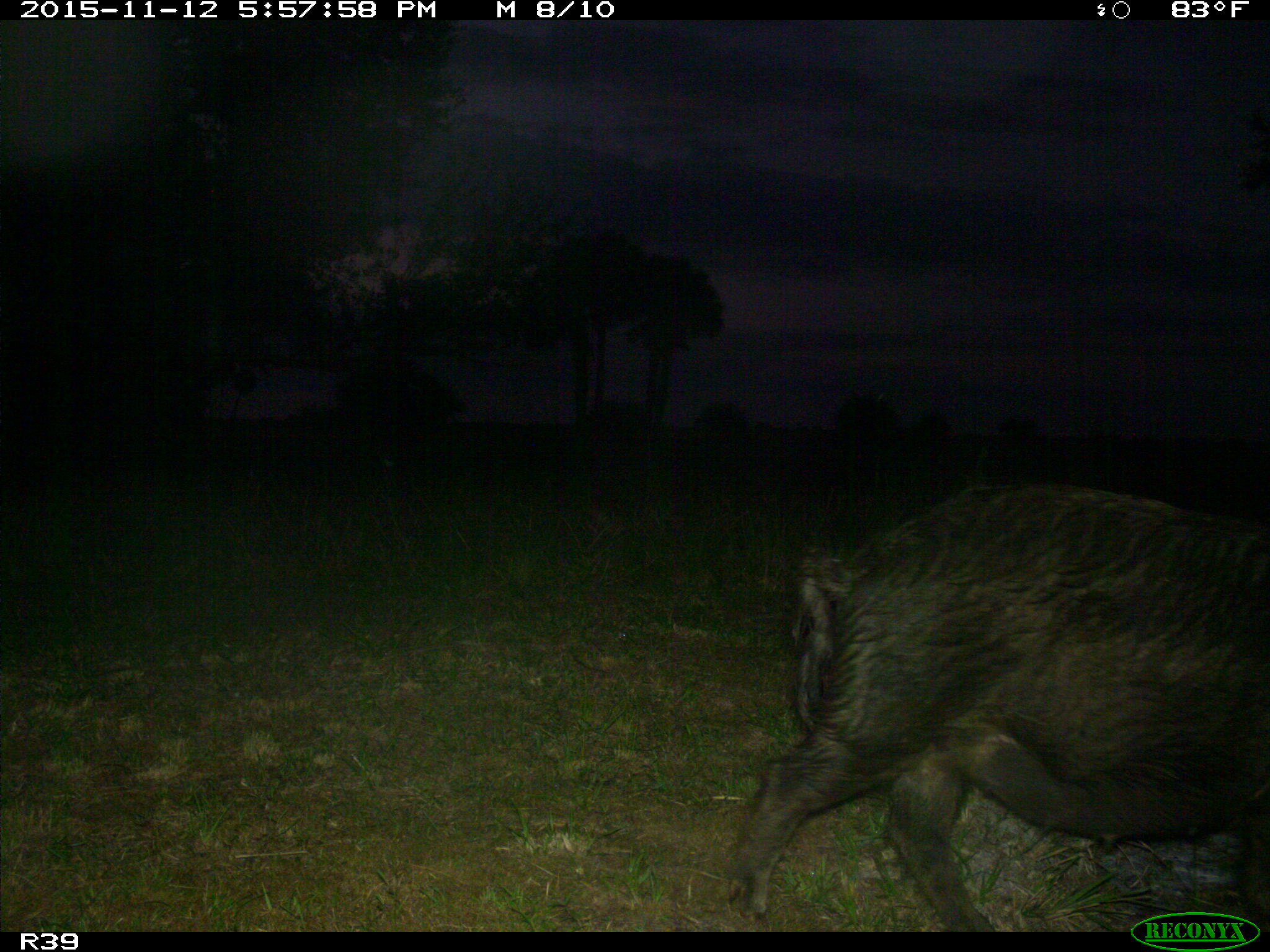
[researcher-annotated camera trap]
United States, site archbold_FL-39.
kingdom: Animalia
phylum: Chordata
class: Mammalia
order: Artiodactyla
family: Suidae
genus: Sus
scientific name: Sus scrofa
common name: wild boar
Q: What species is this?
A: Sus scrofa (wild boar).